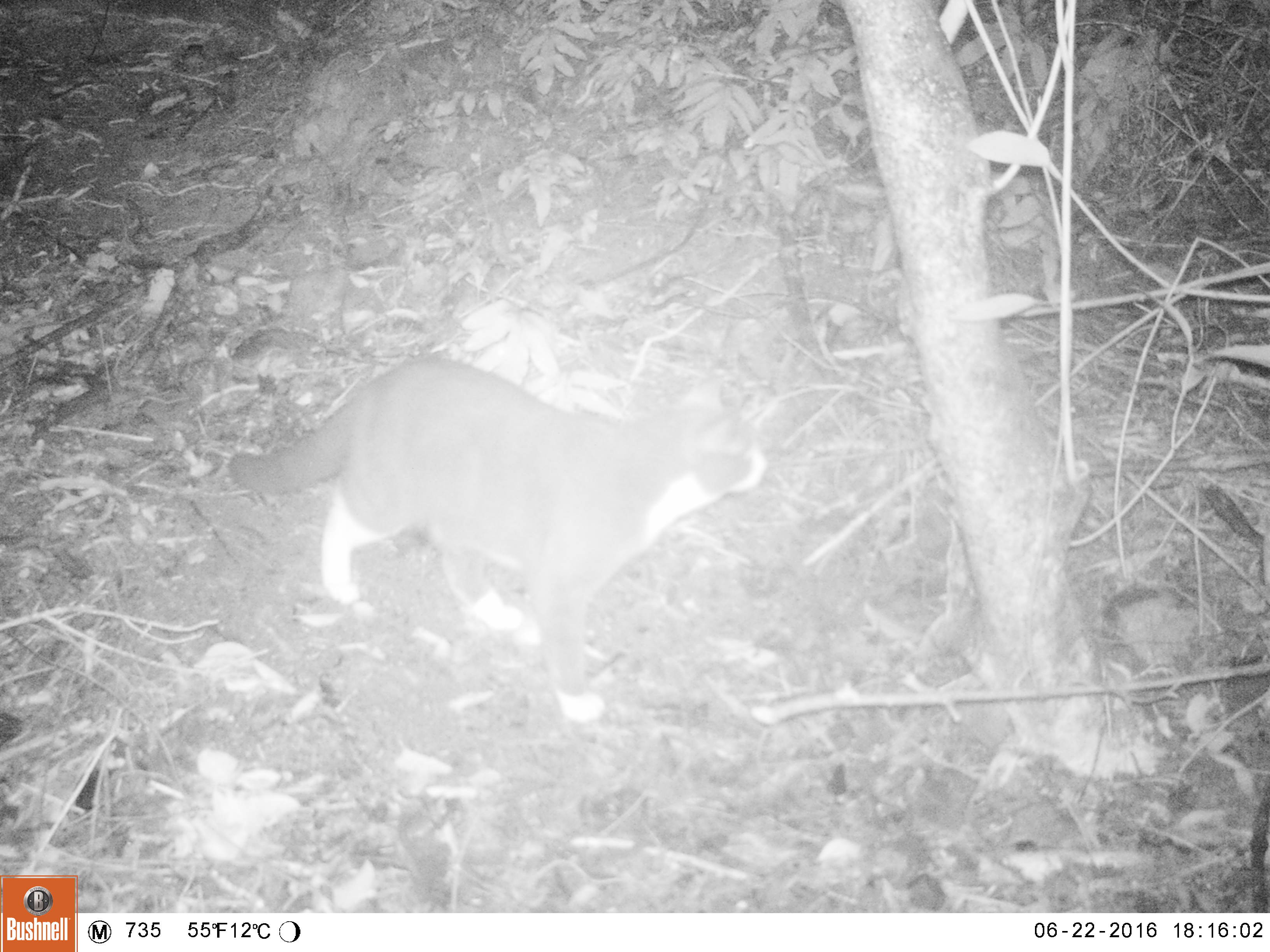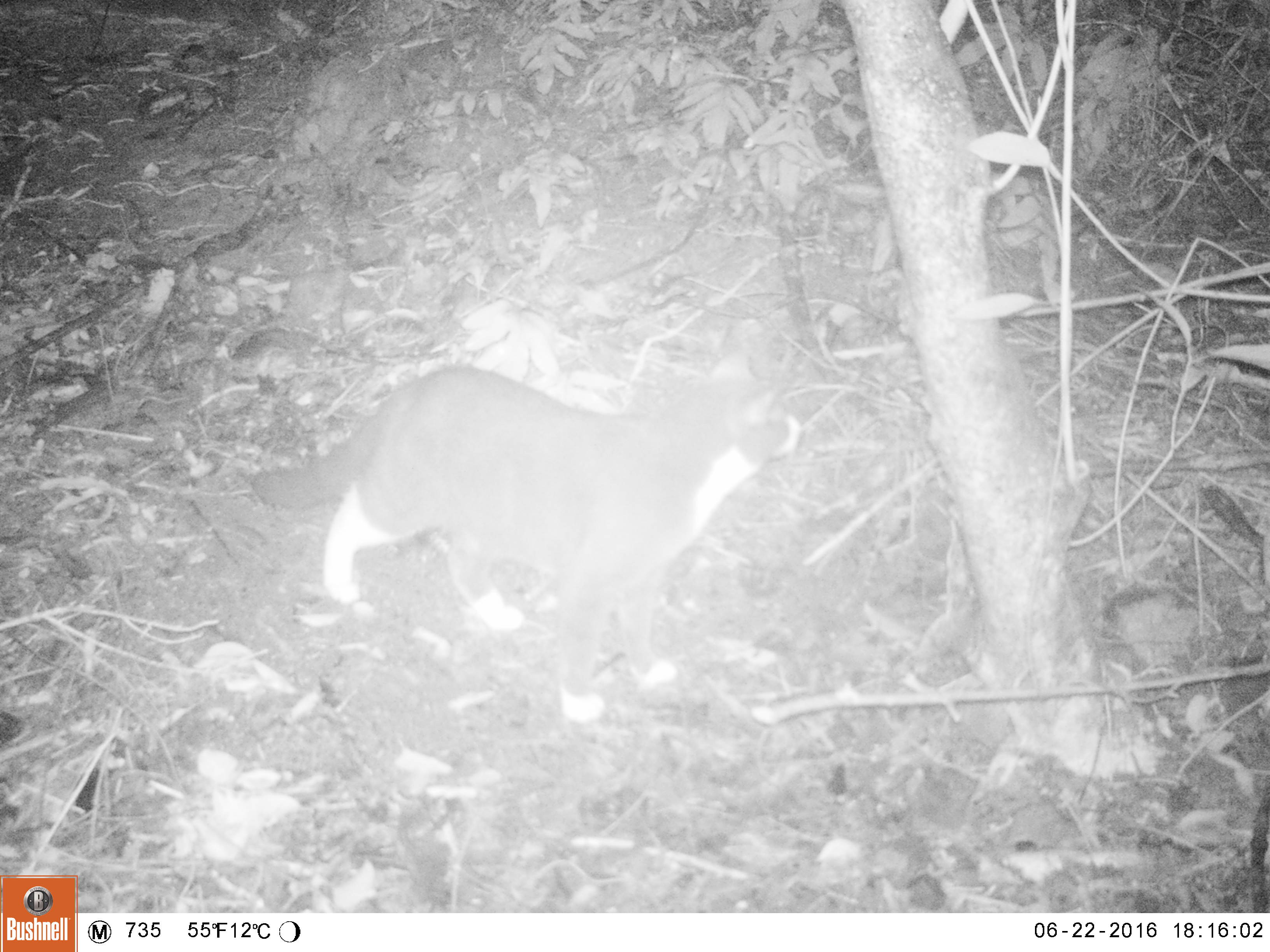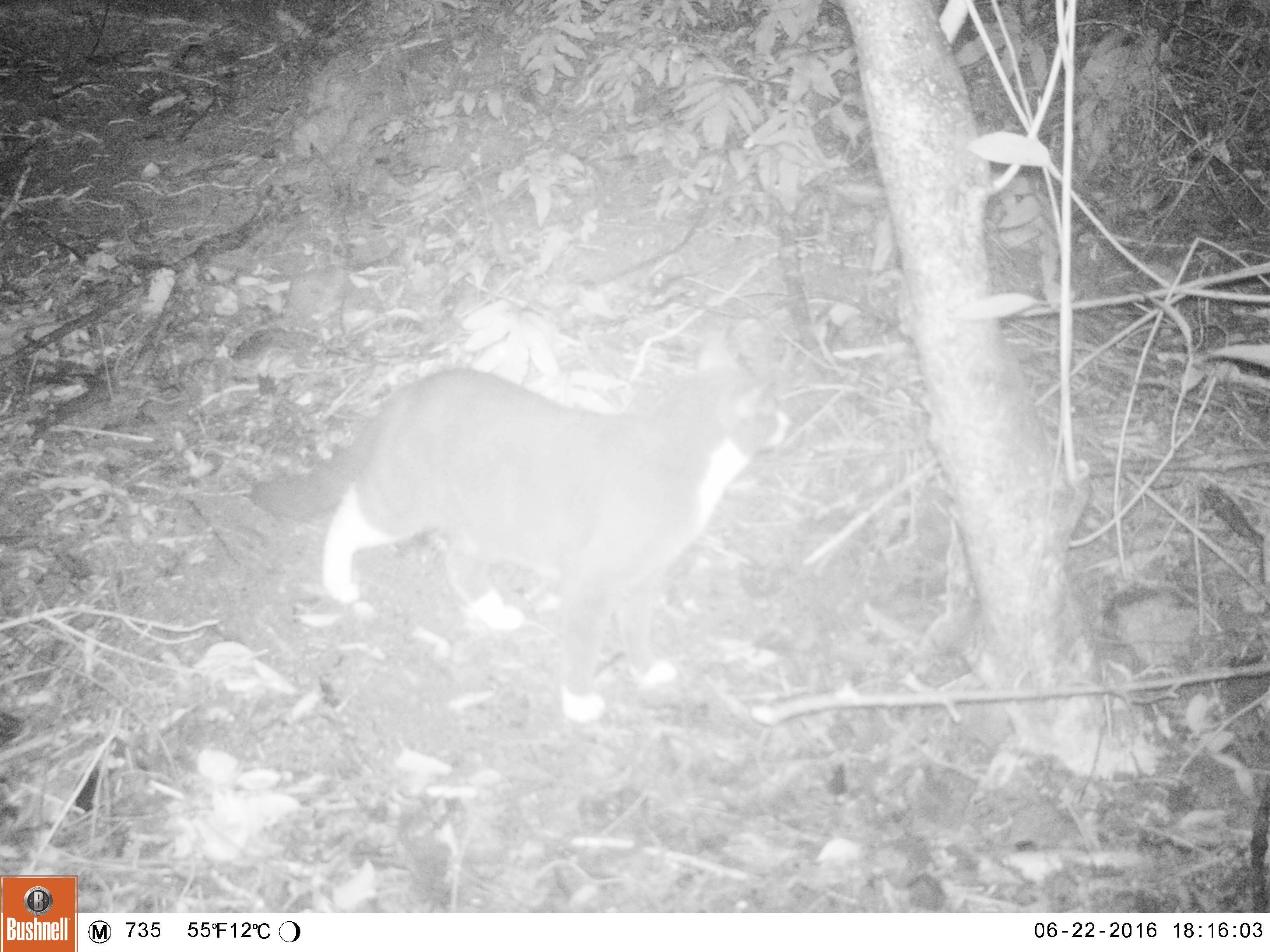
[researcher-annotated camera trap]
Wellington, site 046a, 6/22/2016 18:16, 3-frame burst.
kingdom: Animalia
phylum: Chordata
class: Mammalia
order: Carnivora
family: Felidae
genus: Felis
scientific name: Felis catus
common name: cat